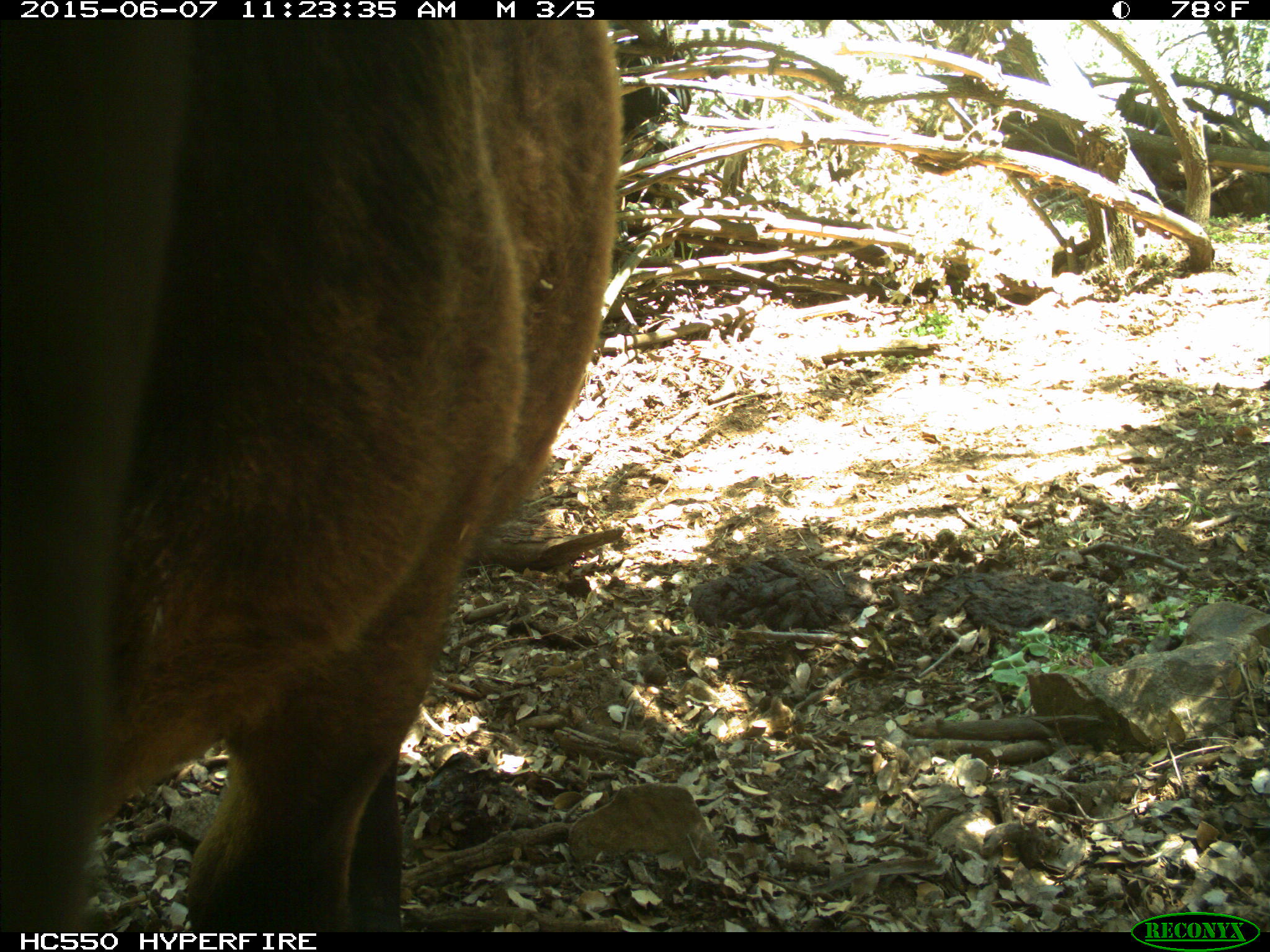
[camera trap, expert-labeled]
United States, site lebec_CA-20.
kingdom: Animalia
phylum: Chordata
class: Mammalia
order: Artiodactyla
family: Bovidae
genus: Bos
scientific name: Bos taurus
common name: domestic cow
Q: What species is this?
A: Bos taurus (domestic cow).